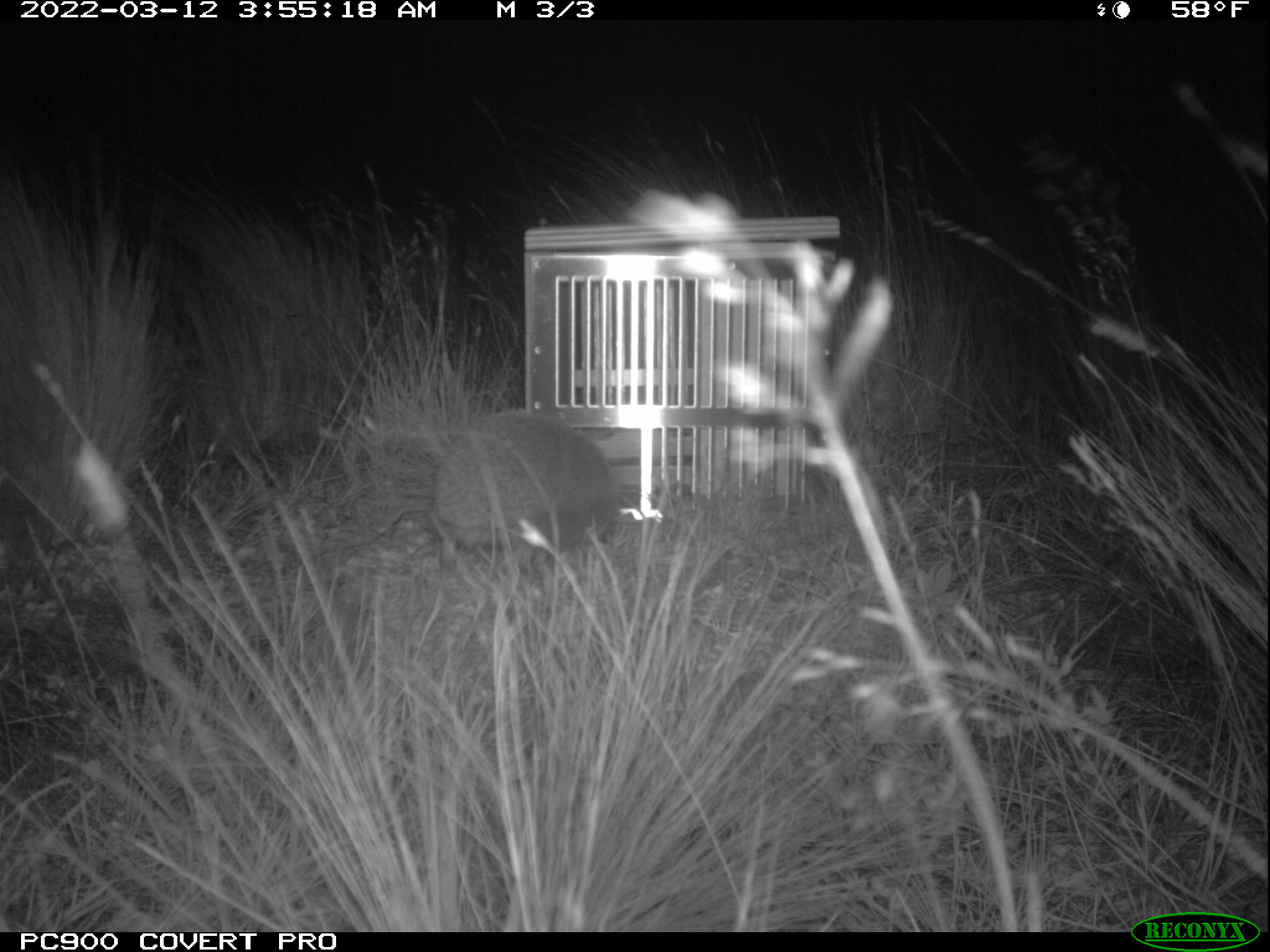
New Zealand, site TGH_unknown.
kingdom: Animalia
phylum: Chordata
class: Mammalia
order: Eulipotyphla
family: Erinaceidae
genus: Erinaceus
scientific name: Erinaceus europaeus europaeus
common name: european hedgehog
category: hedgehog